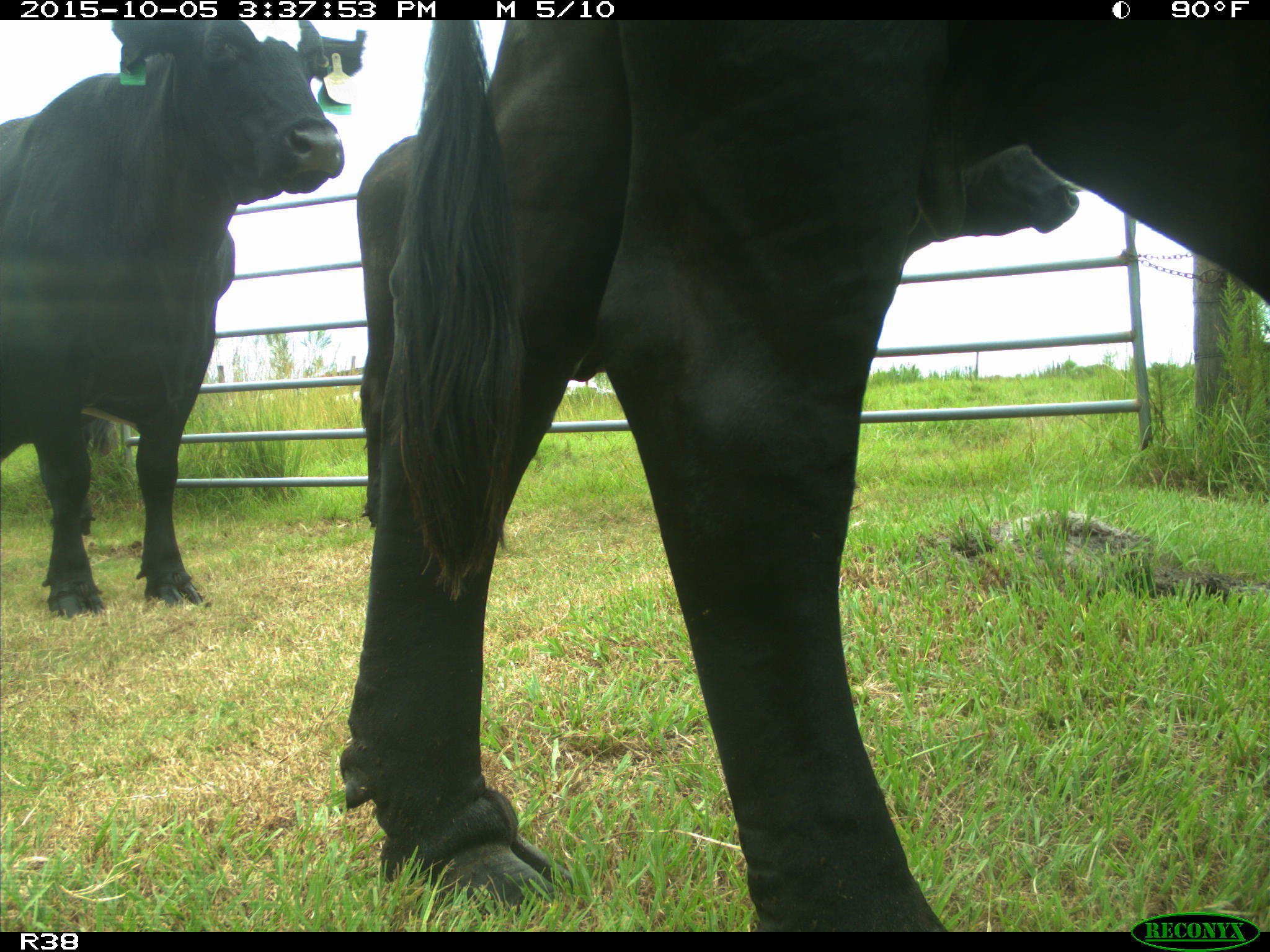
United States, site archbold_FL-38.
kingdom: Animalia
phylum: Chordata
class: Mammalia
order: Artiodactyla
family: Bovidae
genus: Bos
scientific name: Bos taurus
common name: domestic cow